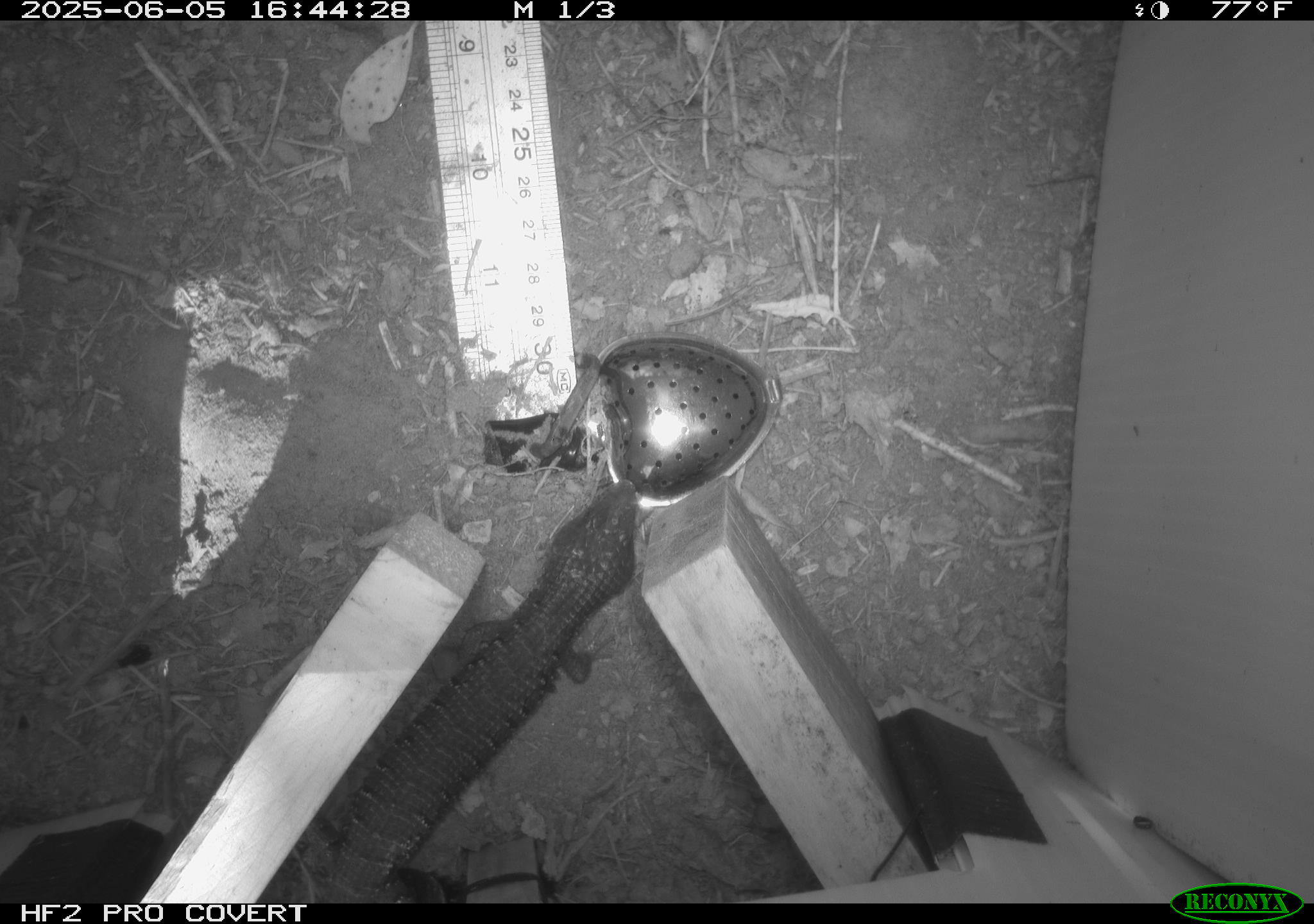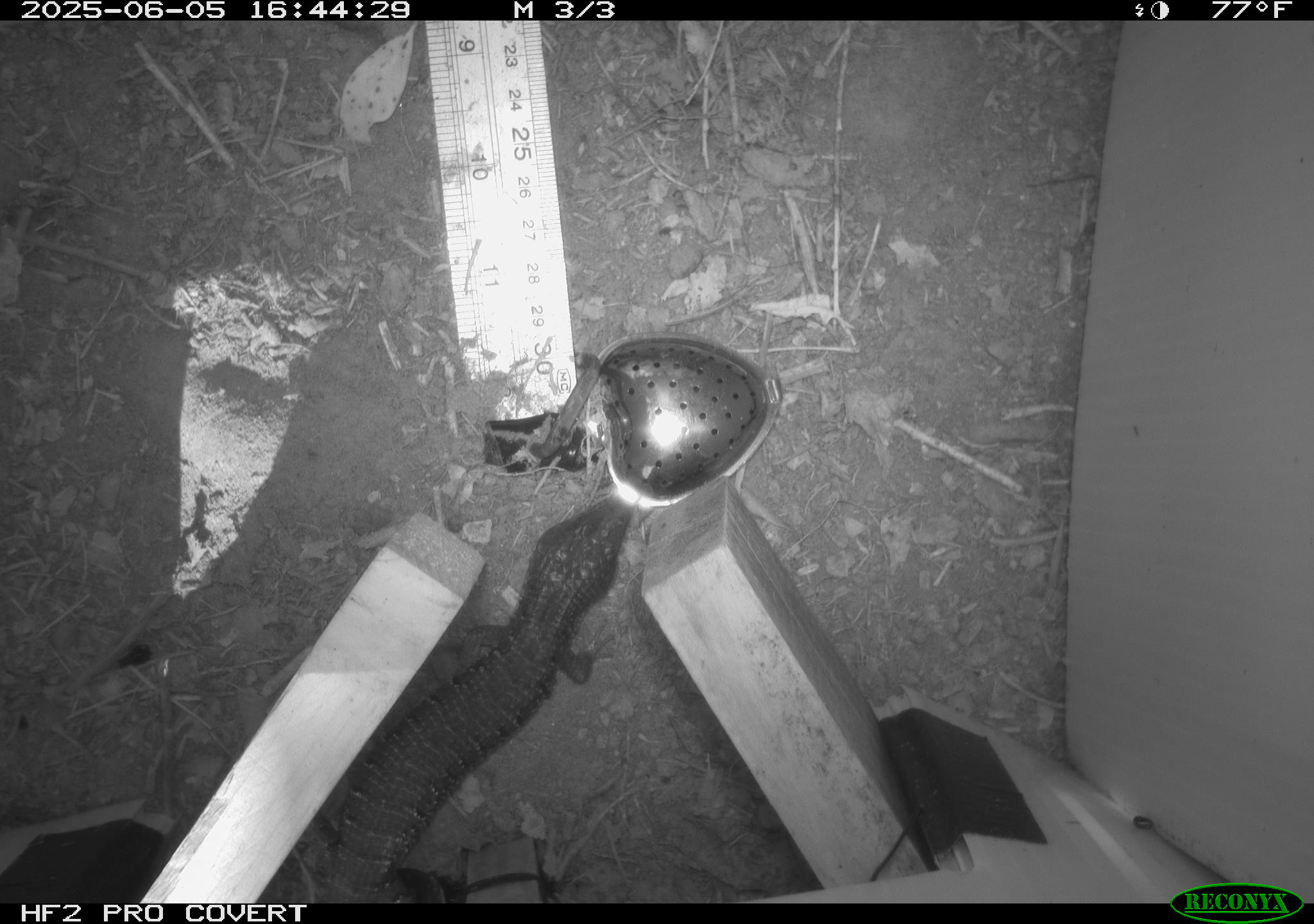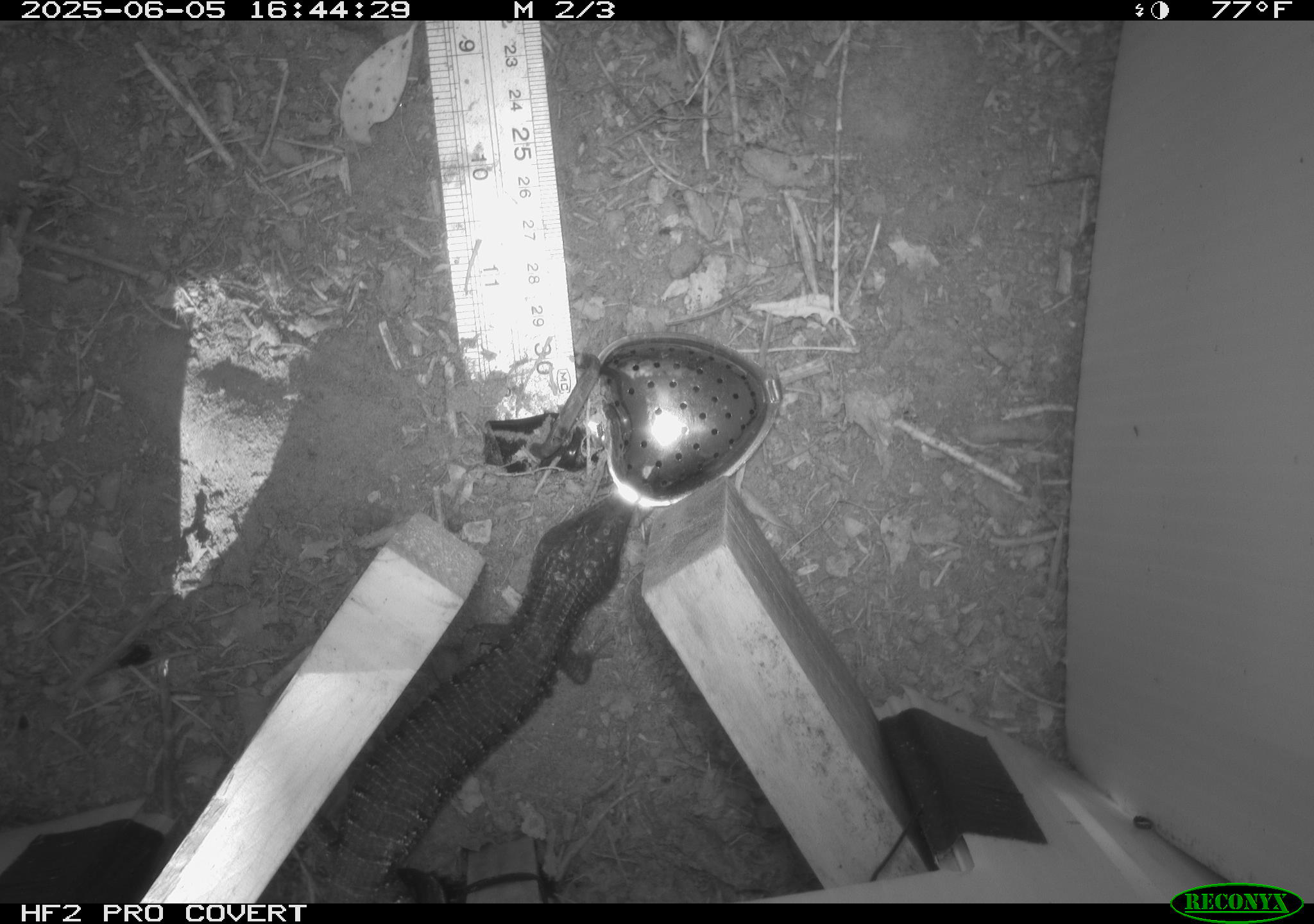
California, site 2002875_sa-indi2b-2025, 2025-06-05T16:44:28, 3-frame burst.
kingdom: Animalia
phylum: Chordata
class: Reptilia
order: Squamata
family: Anguidae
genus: Elgaria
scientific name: Elgaria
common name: alligator lizards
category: elgaria species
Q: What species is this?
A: Elgaria species (alligator lizards) (Elgaria).